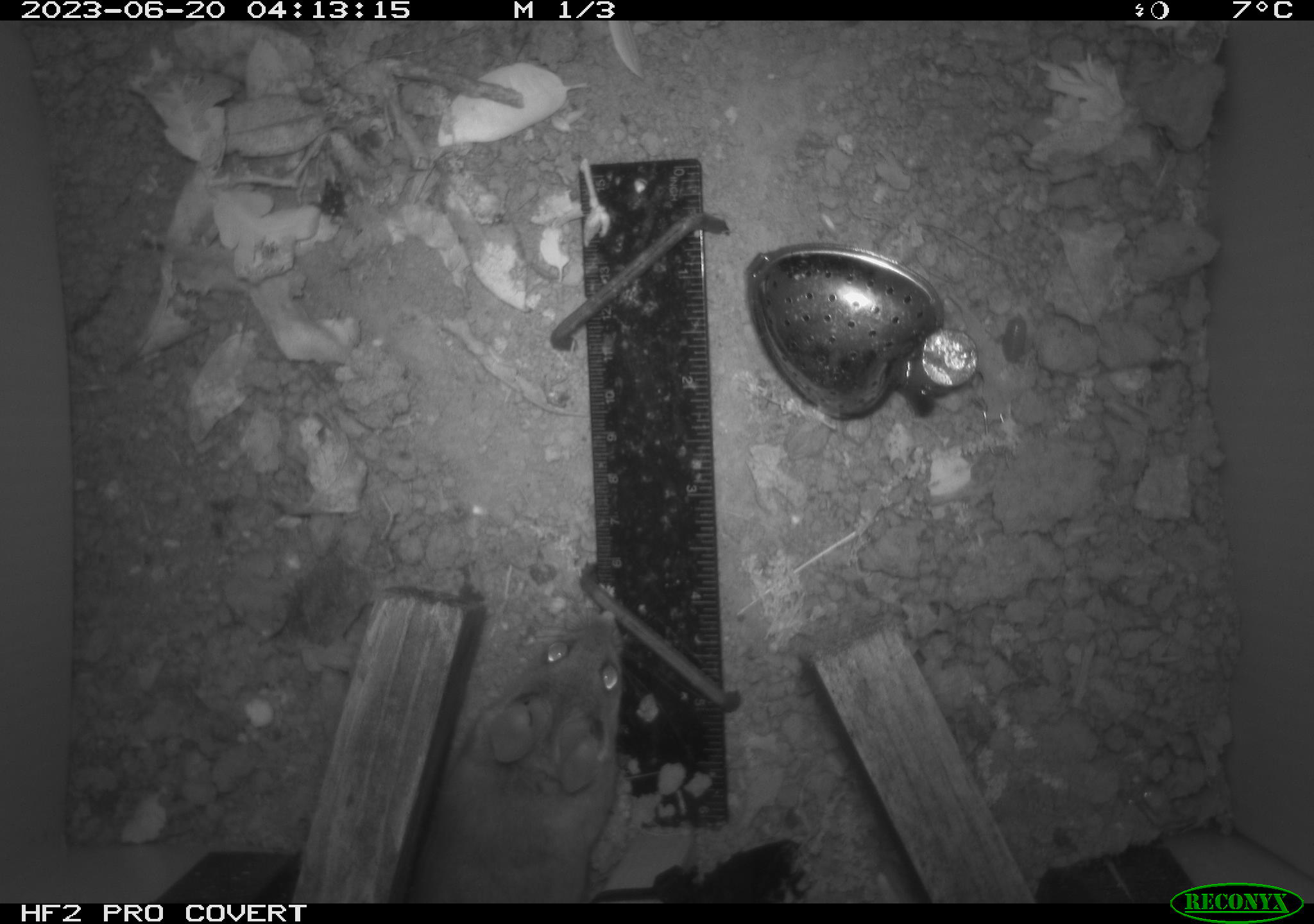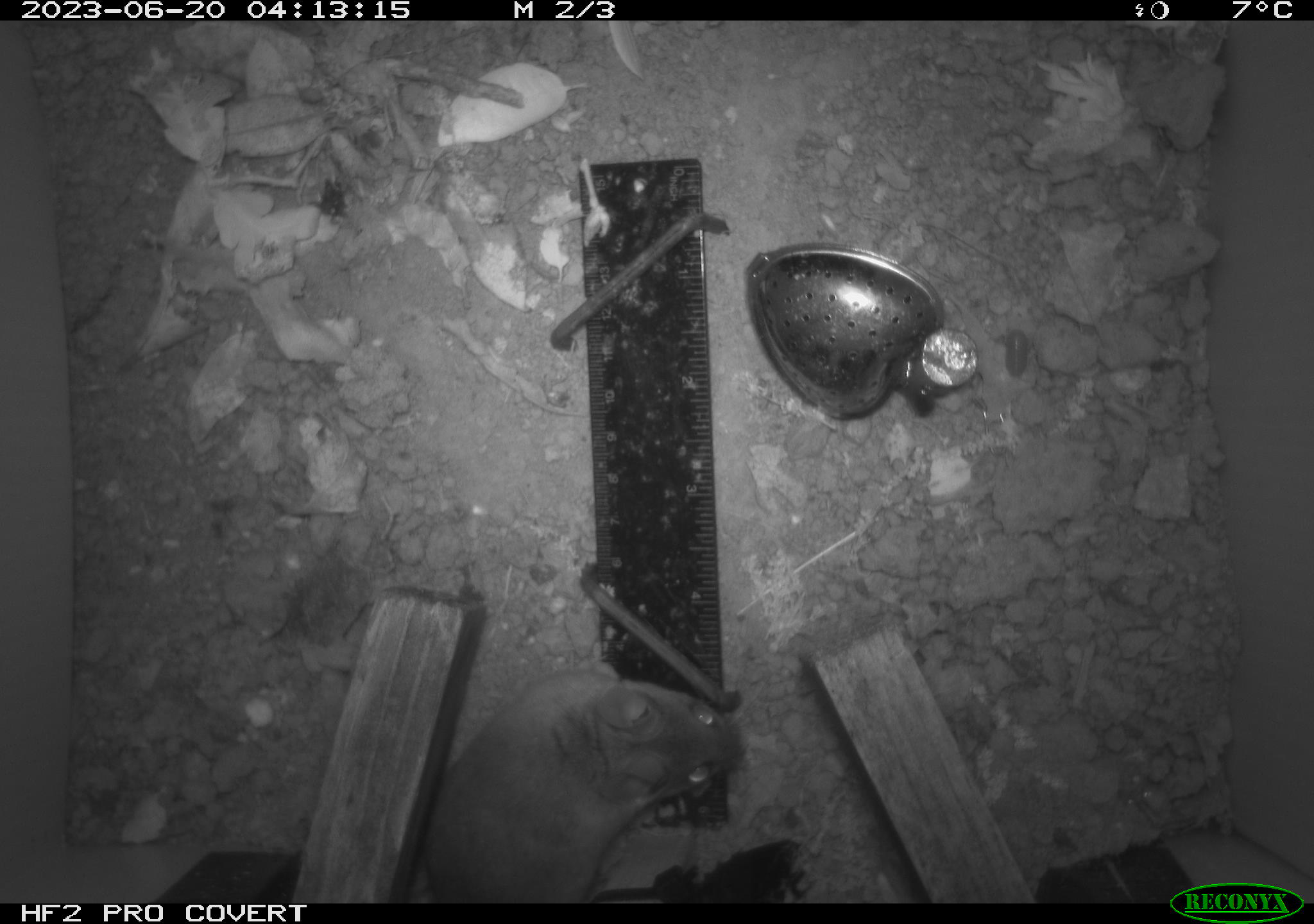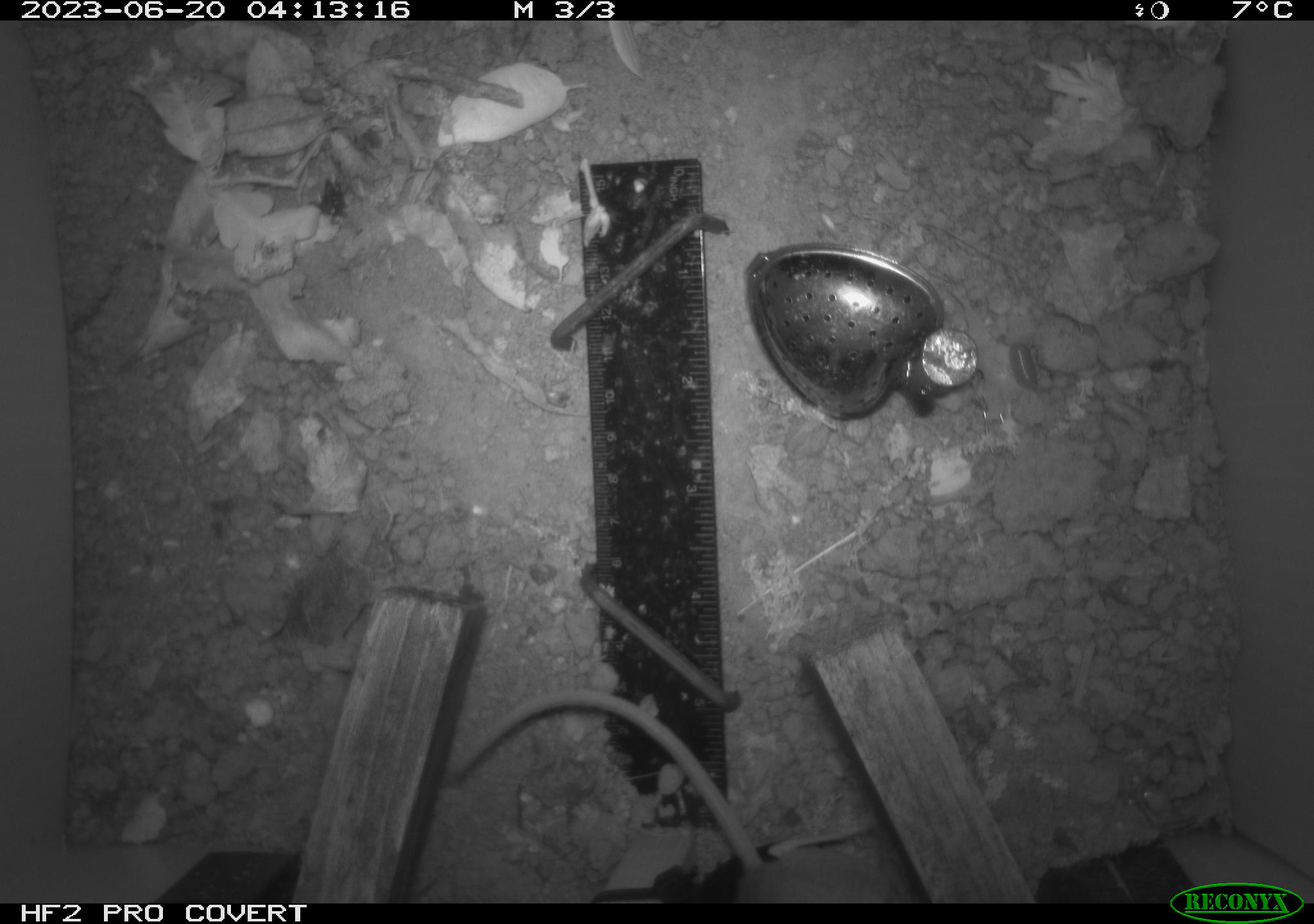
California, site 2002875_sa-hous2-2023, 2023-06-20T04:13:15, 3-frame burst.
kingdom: Animalia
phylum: Chordata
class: Mammalia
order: Rodentia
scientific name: Rodentia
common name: mouse species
Mouse species (Rodentia).